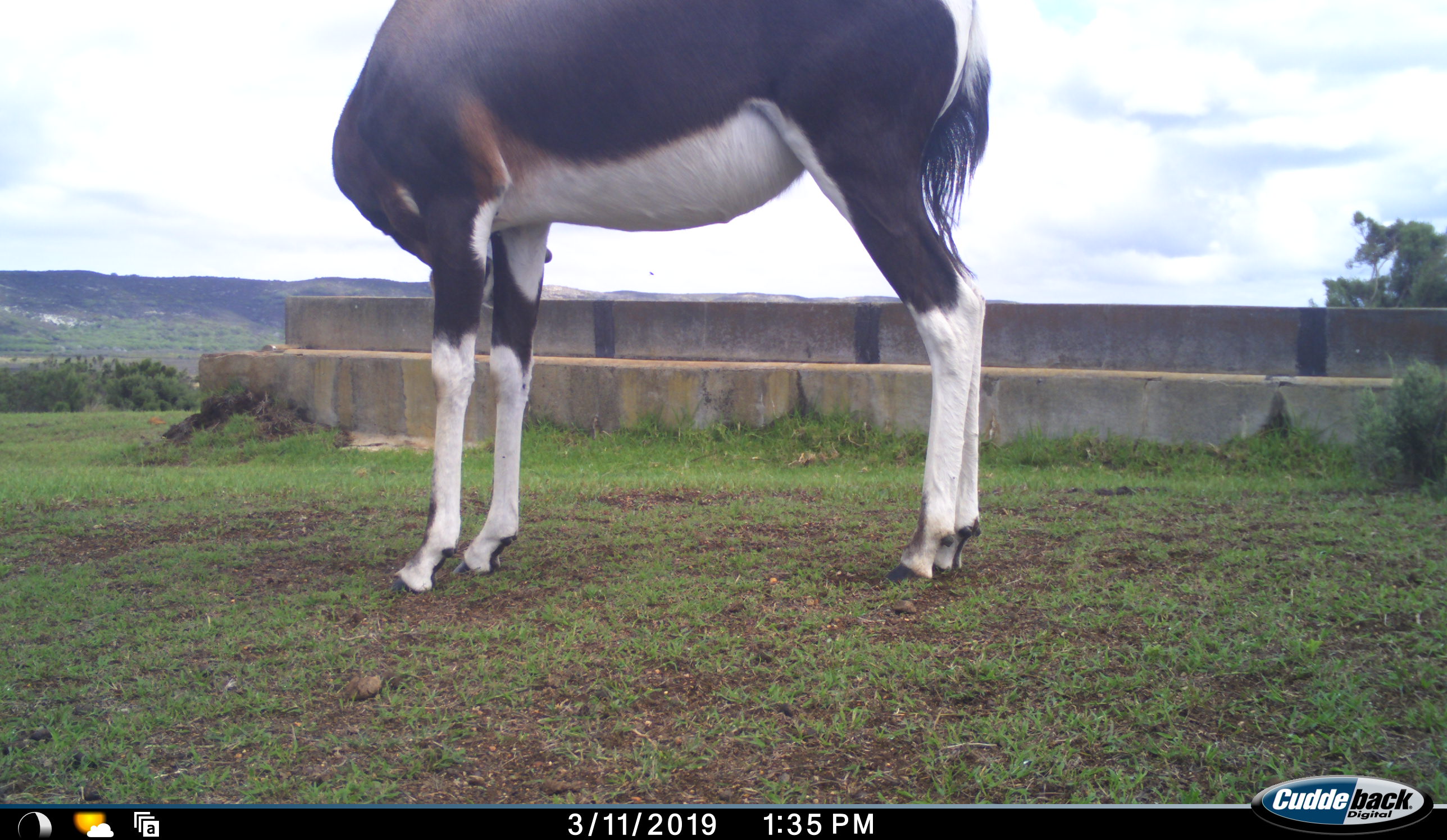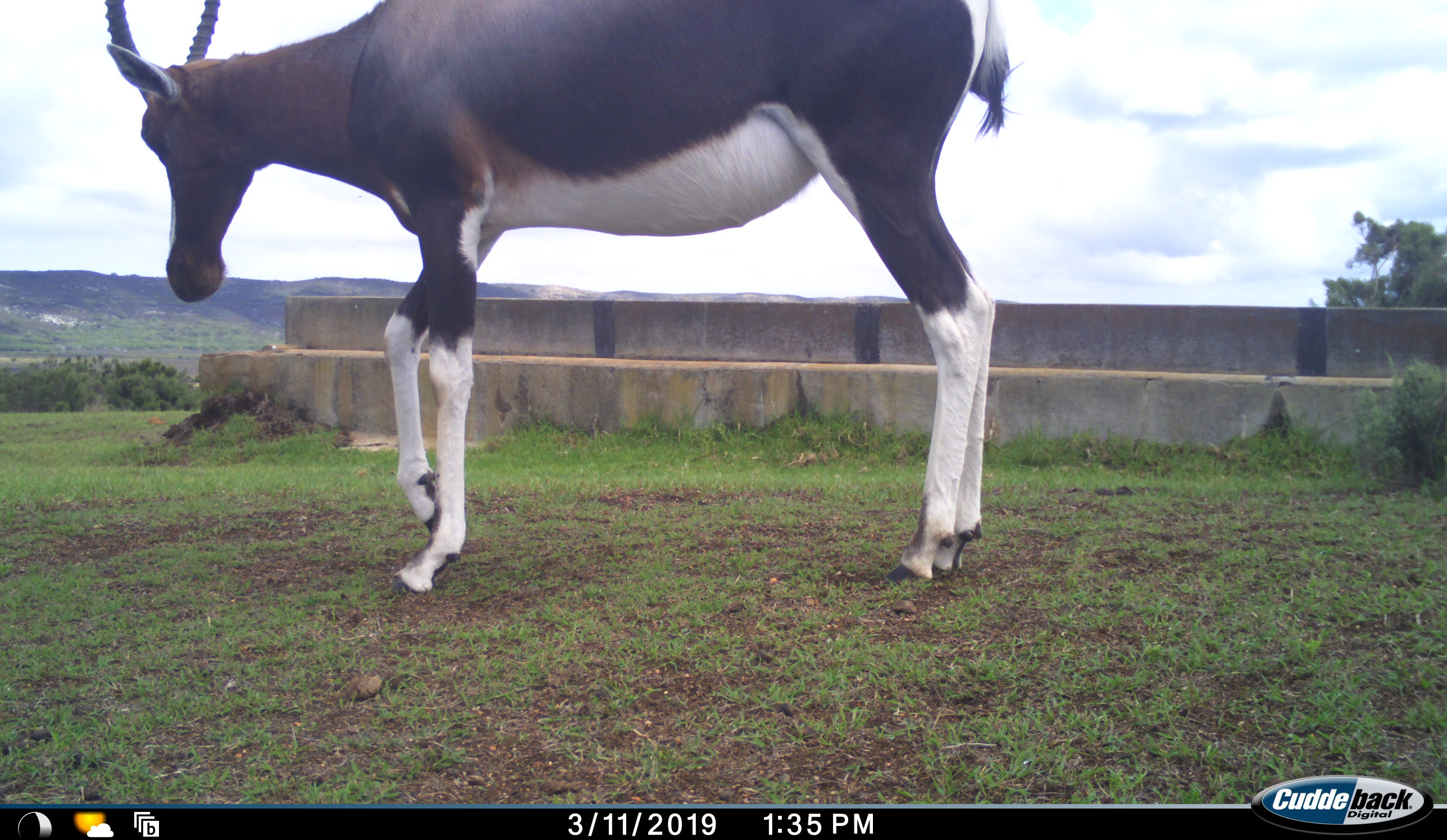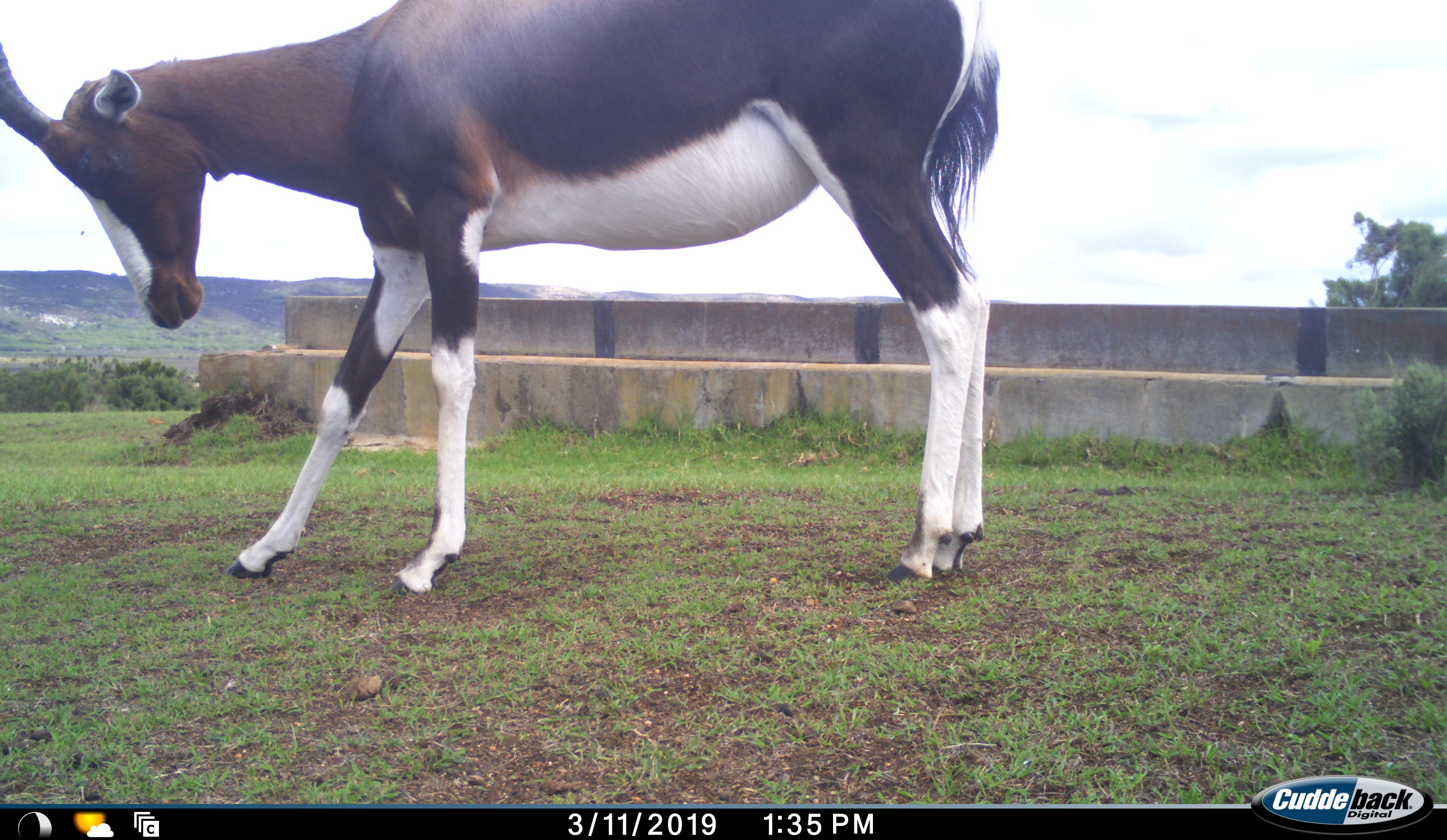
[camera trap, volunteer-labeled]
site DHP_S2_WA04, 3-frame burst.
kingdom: Animalia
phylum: Chordata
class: Mammalia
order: Artiodactyla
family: Bovidae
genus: Damaliscus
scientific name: Damaliscus pygargus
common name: bontebok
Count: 1.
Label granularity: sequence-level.